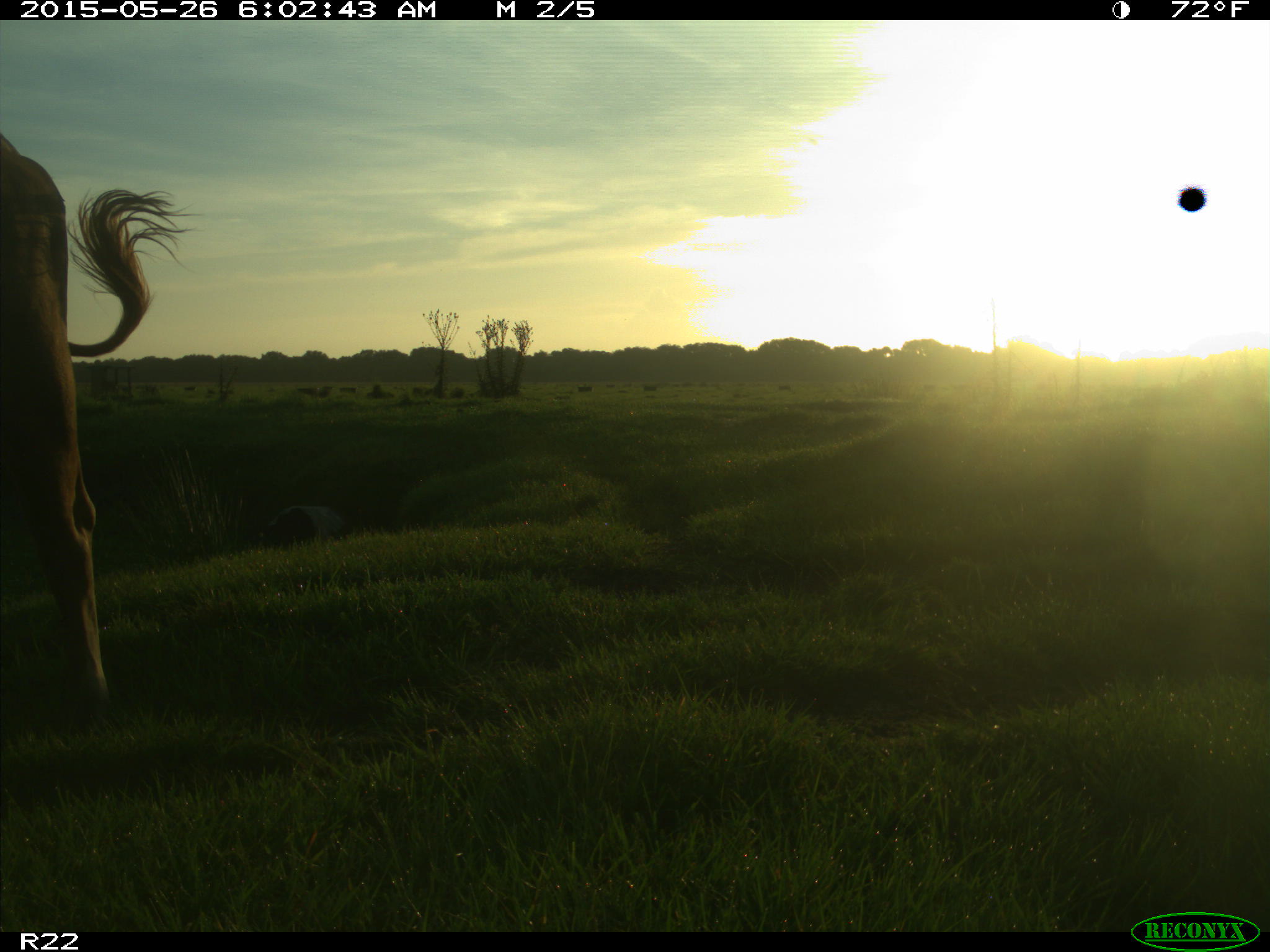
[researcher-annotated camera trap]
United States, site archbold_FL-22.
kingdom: Animalia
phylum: Chordata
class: Mammalia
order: Artiodactyla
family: Bovidae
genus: Bos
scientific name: Bos taurus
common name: domestic cow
Bos taurus (domestic cow).